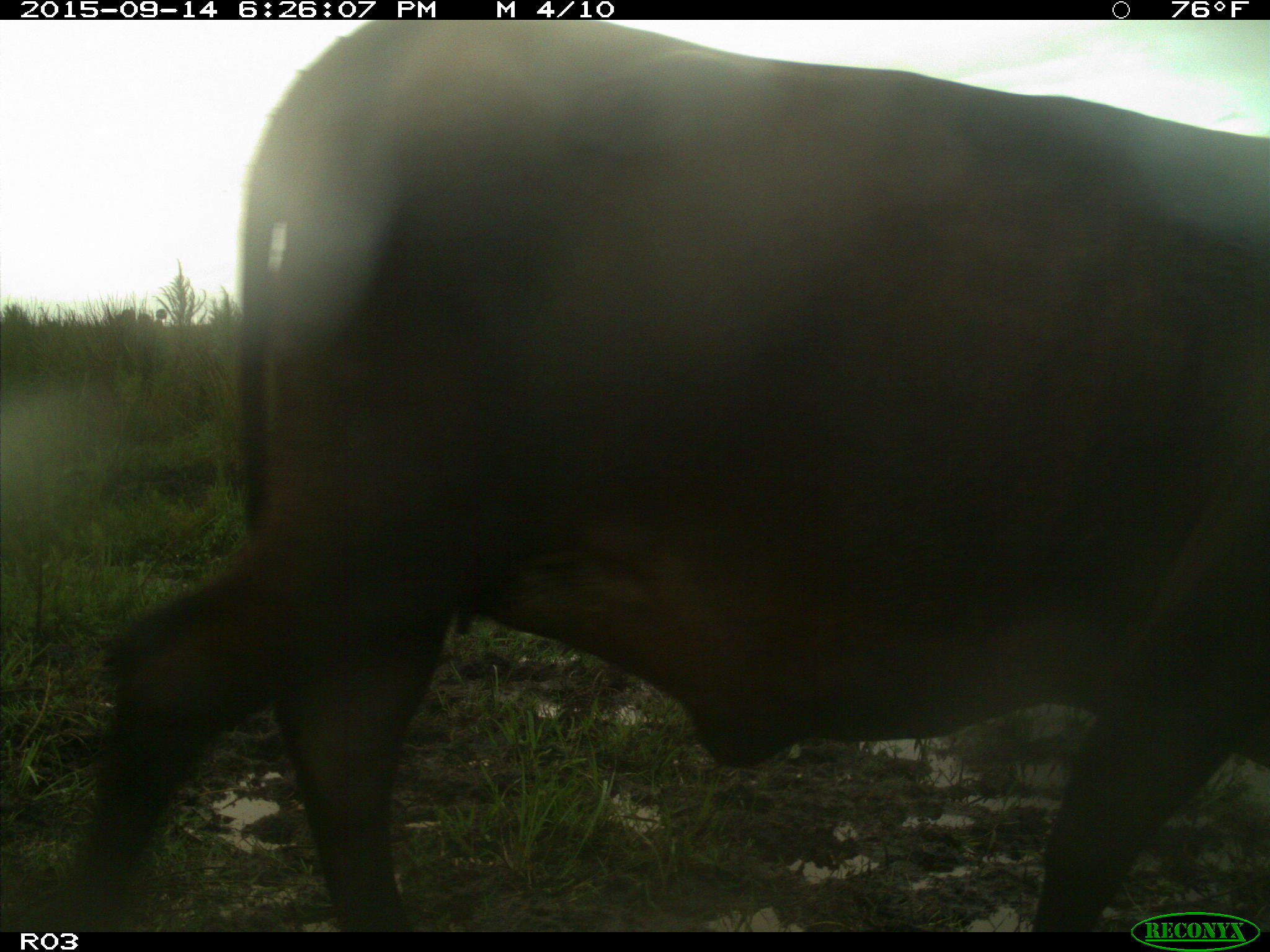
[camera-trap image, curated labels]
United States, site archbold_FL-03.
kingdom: Animalia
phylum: Chordata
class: Mammalia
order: Artiodactyla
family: Bovidae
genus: Bos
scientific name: Bos taurus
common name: domestic cow